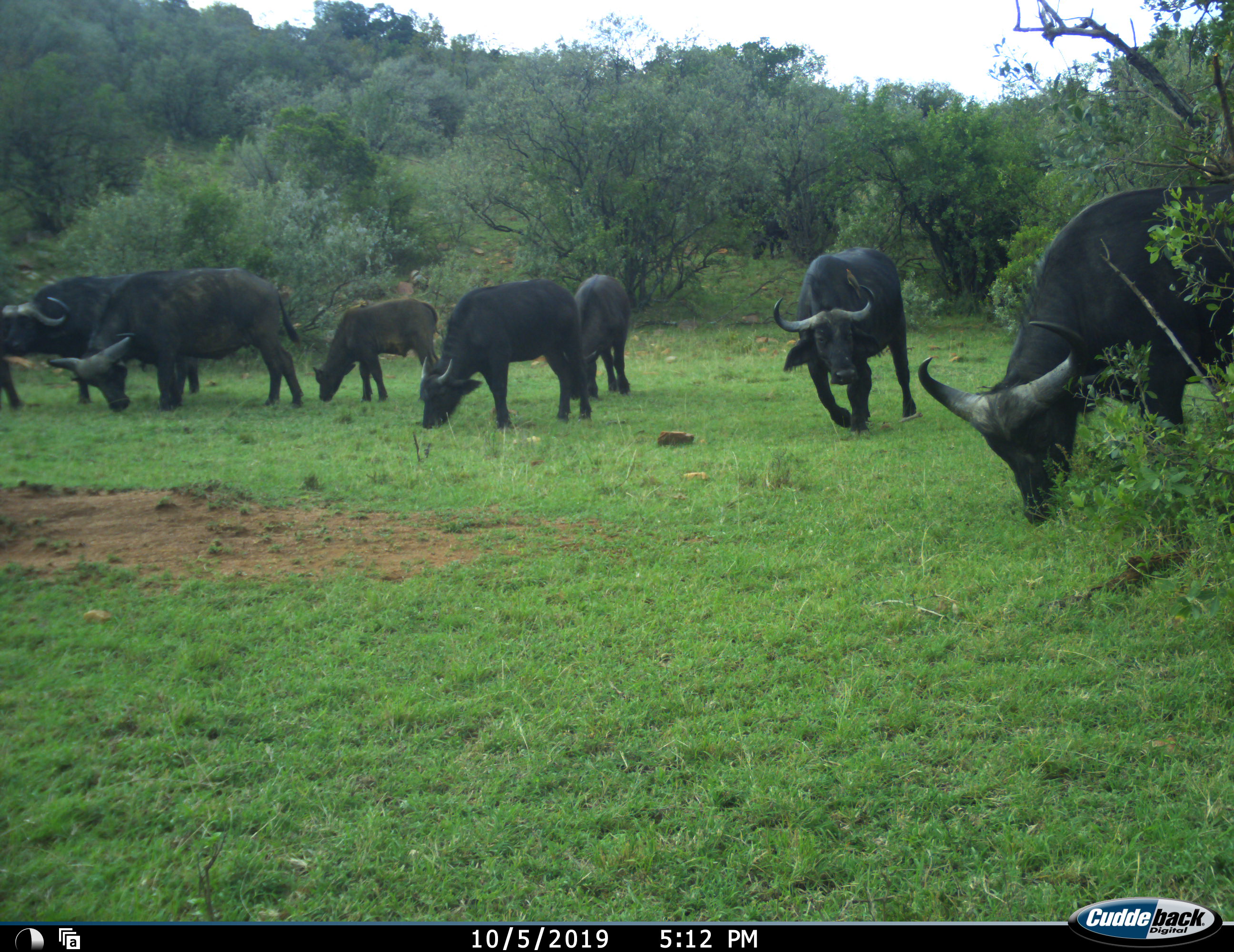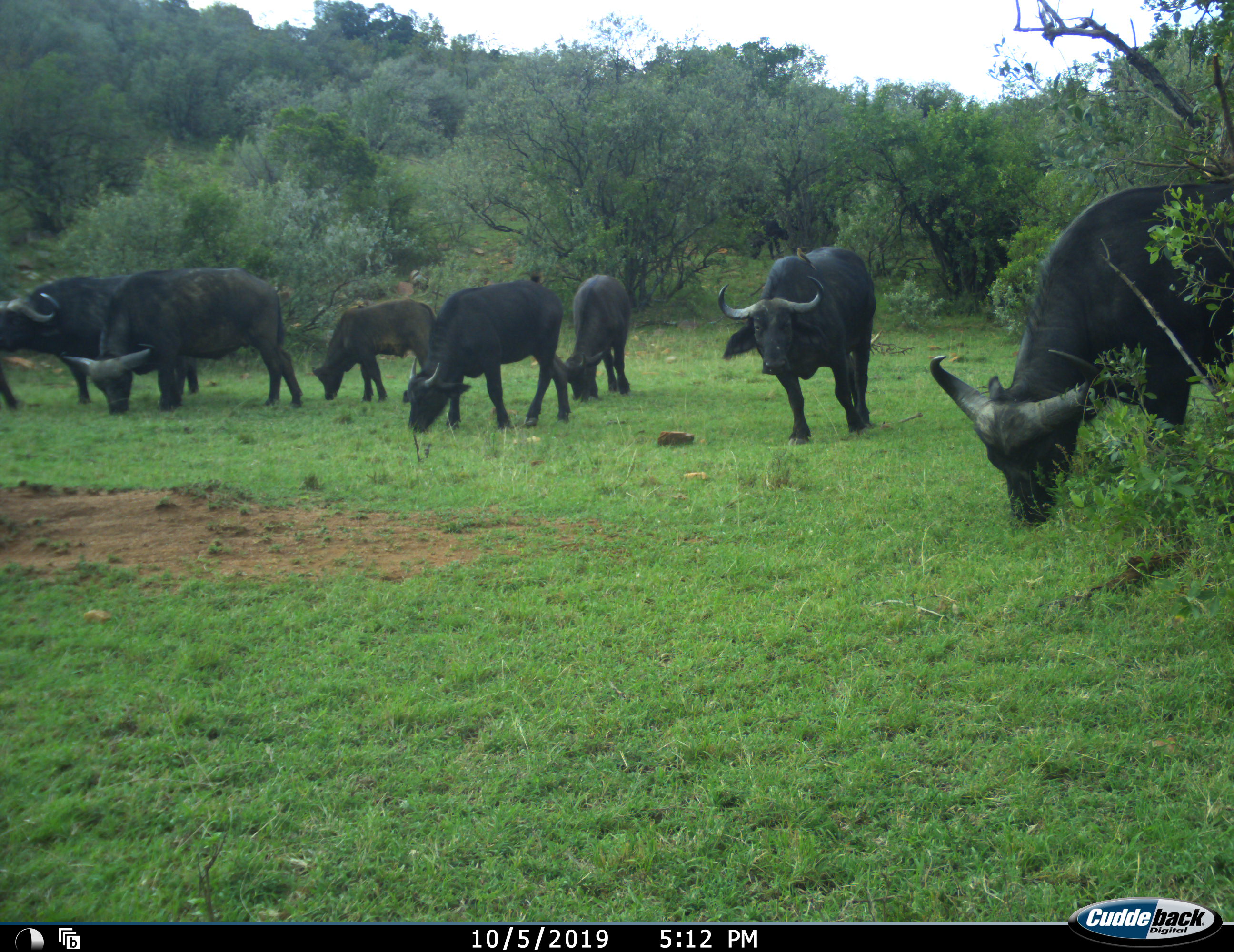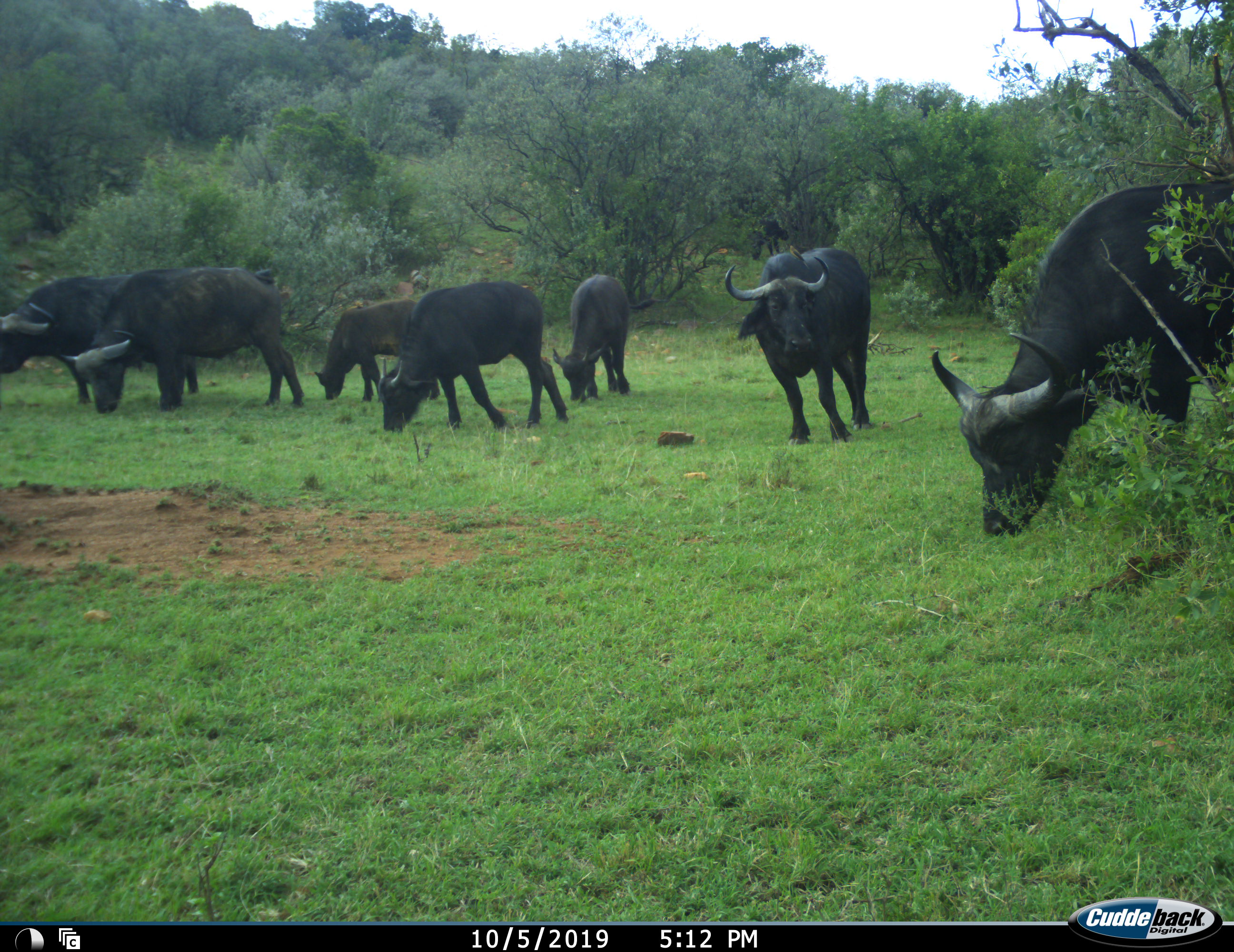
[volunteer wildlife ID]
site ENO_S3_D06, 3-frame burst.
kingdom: Animalia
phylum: Chordata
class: Mammalia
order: Artiodactyla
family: Bovidae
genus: Syncerus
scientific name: Syncerus caffer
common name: african buffalo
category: buffalo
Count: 8.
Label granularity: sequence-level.